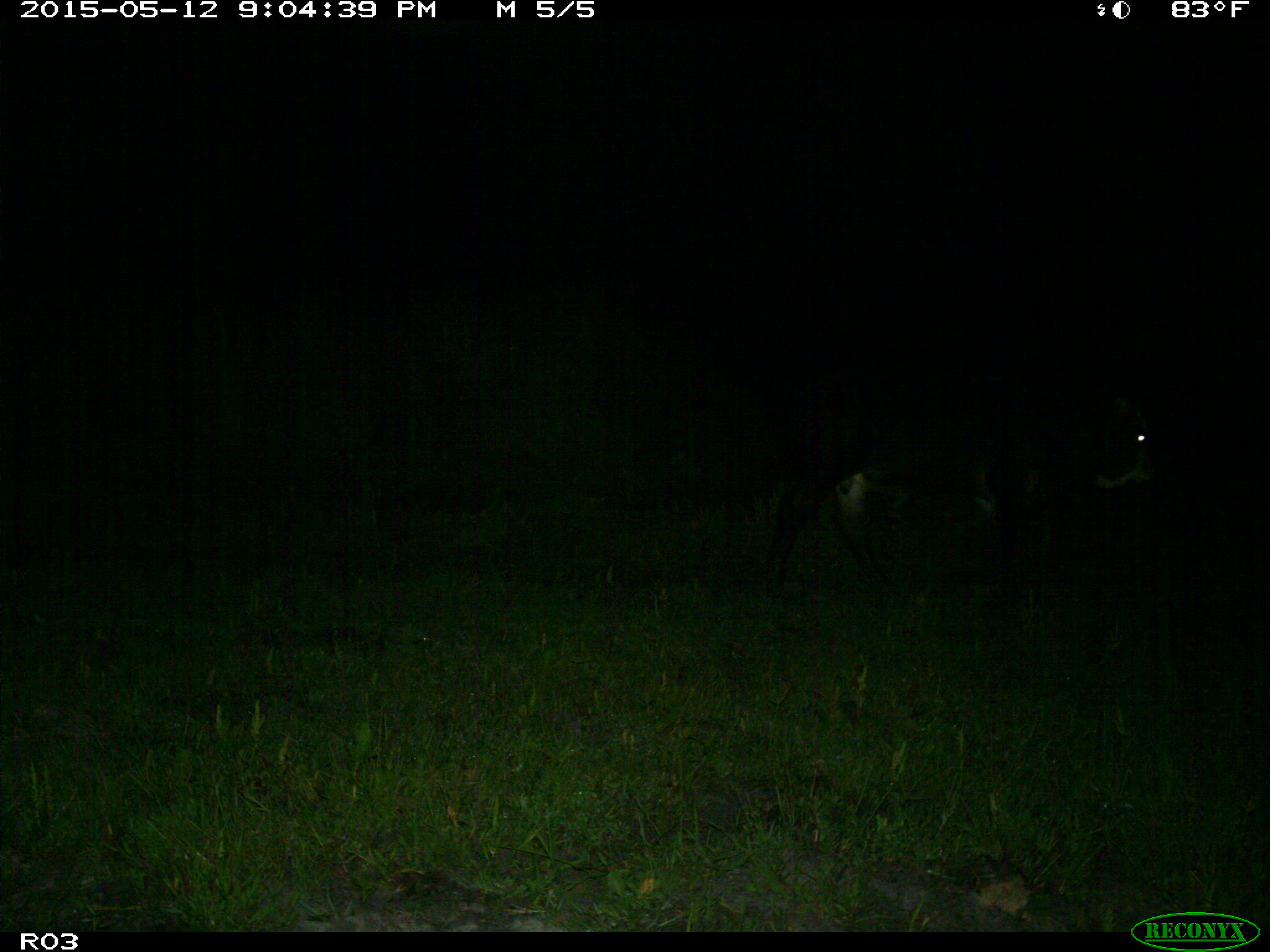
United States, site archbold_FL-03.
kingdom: Animalia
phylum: Chordata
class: Mammalia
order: Artiodactyla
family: Bovidae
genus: Bos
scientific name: Bos taurus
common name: domestic cow